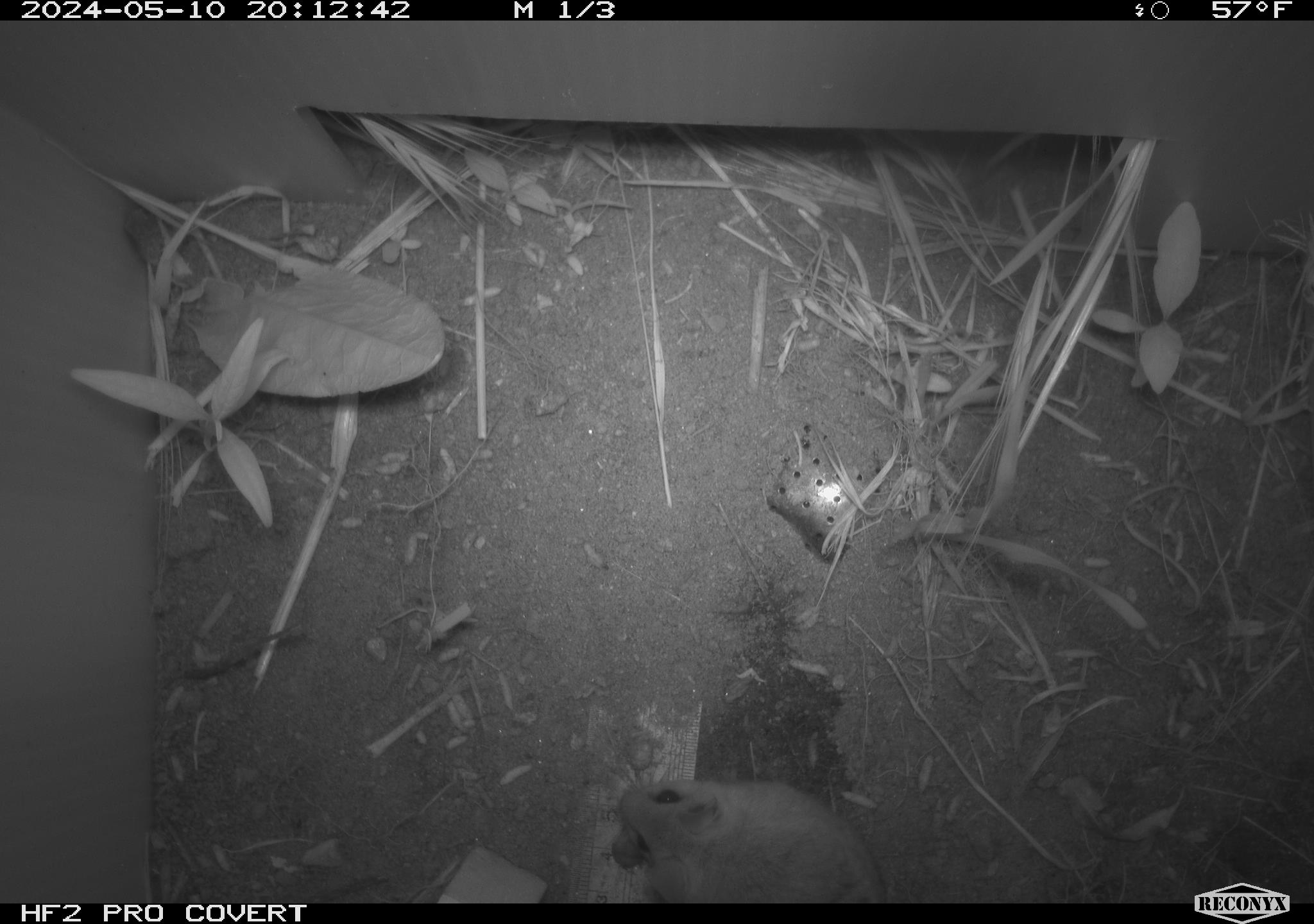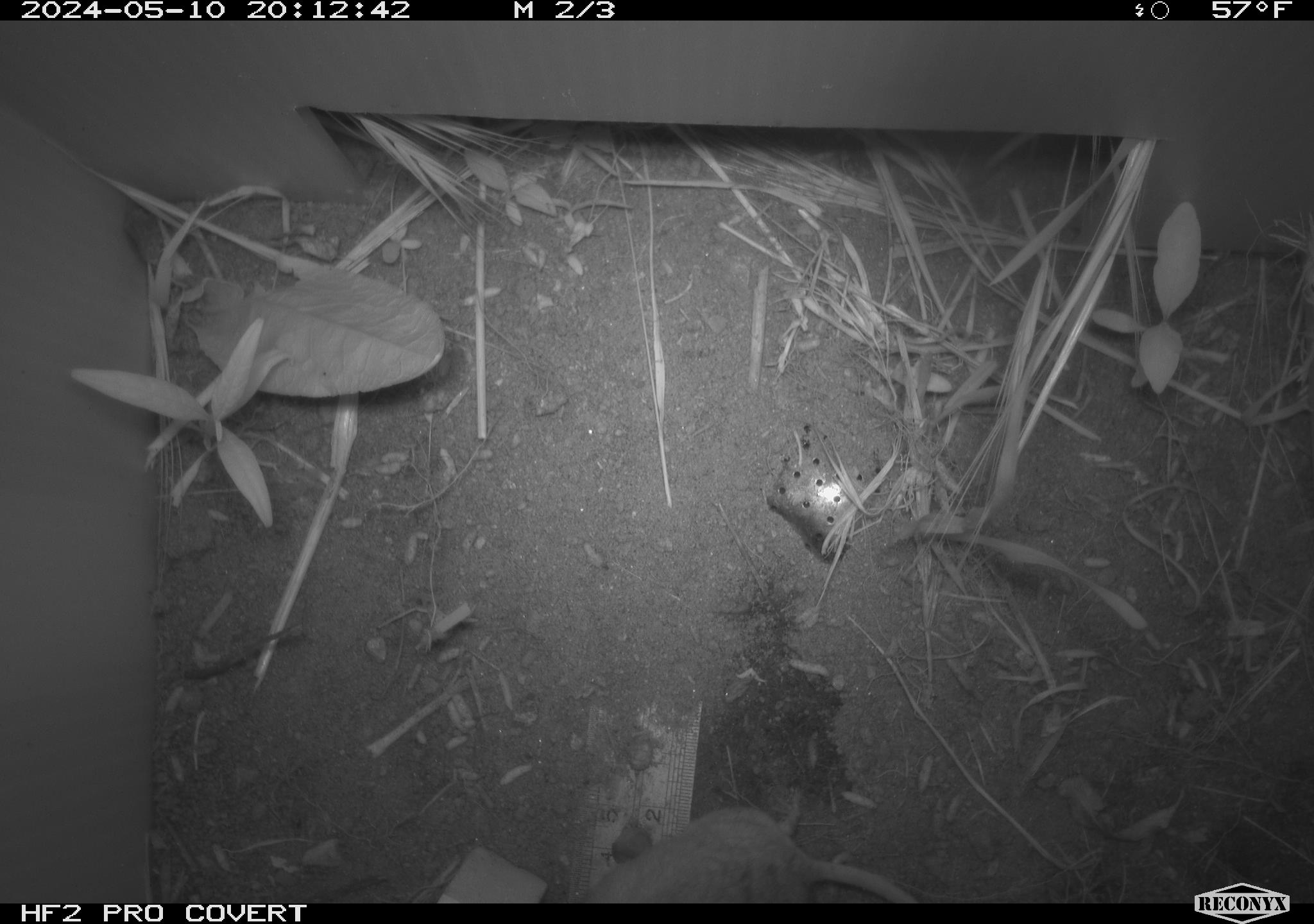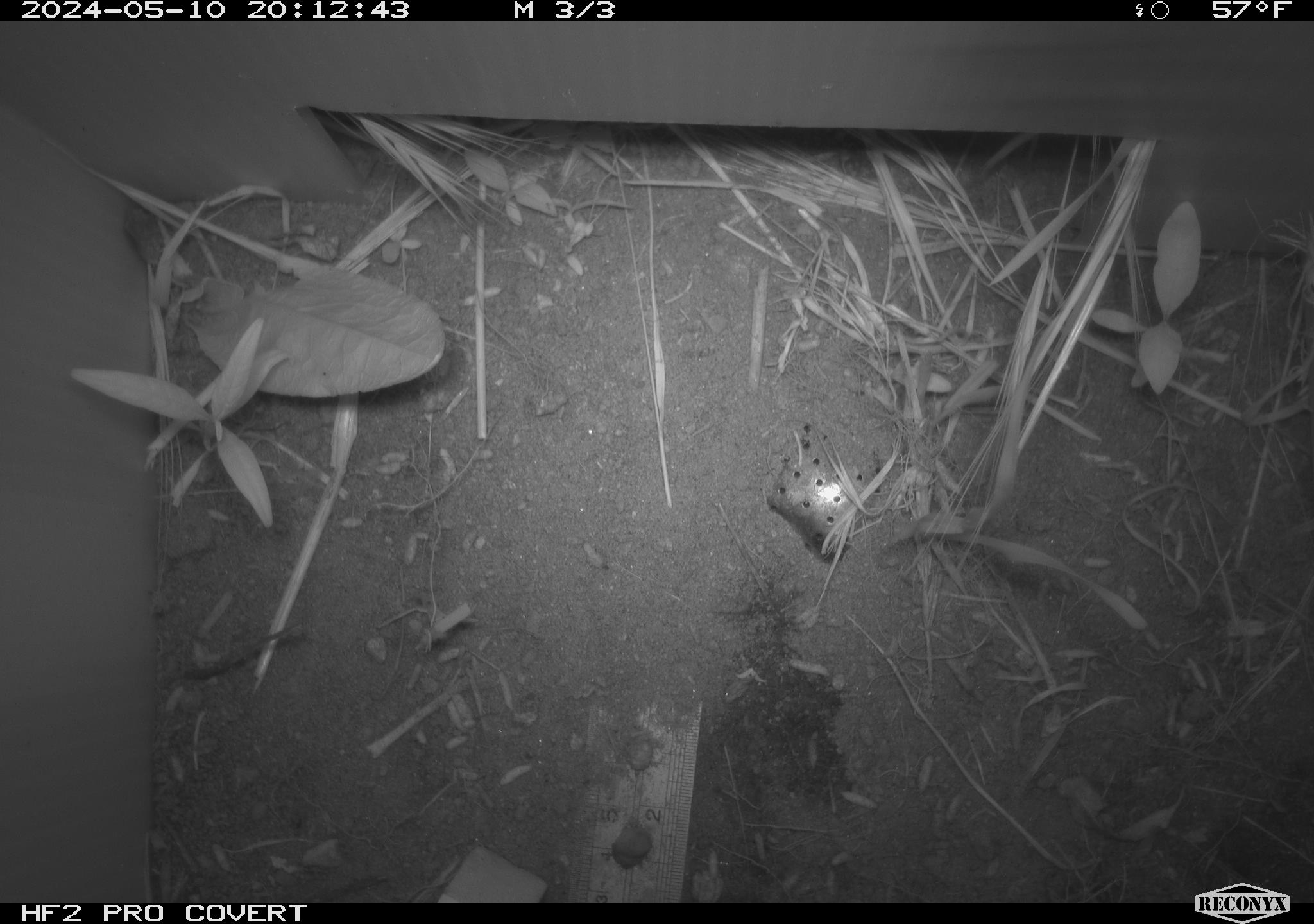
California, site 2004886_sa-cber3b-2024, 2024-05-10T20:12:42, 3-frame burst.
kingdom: Animalia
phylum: Chordata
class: Mammalia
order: Rodentia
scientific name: Rodentia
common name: mouse species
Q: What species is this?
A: Mouse species (Rodentia).